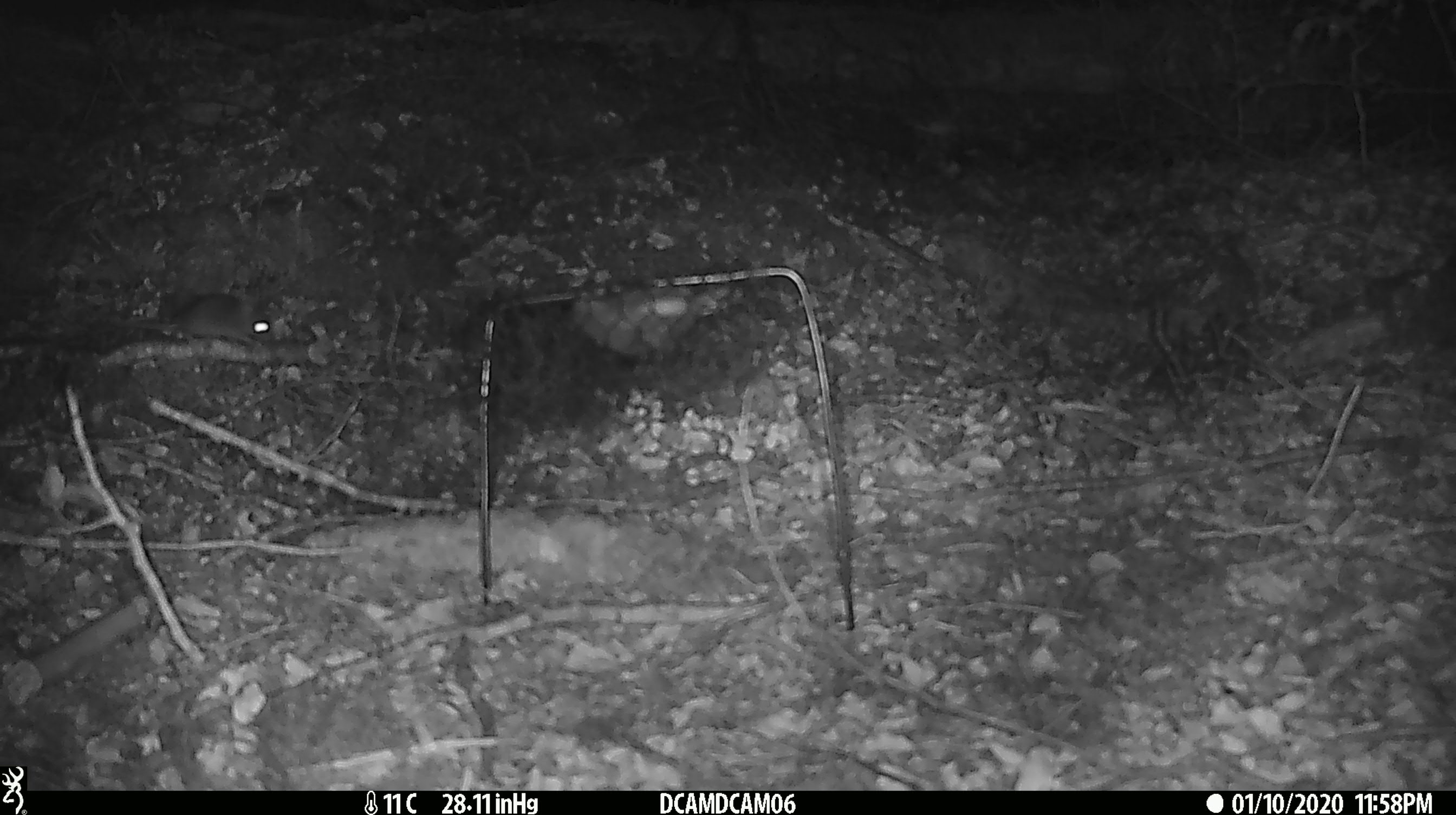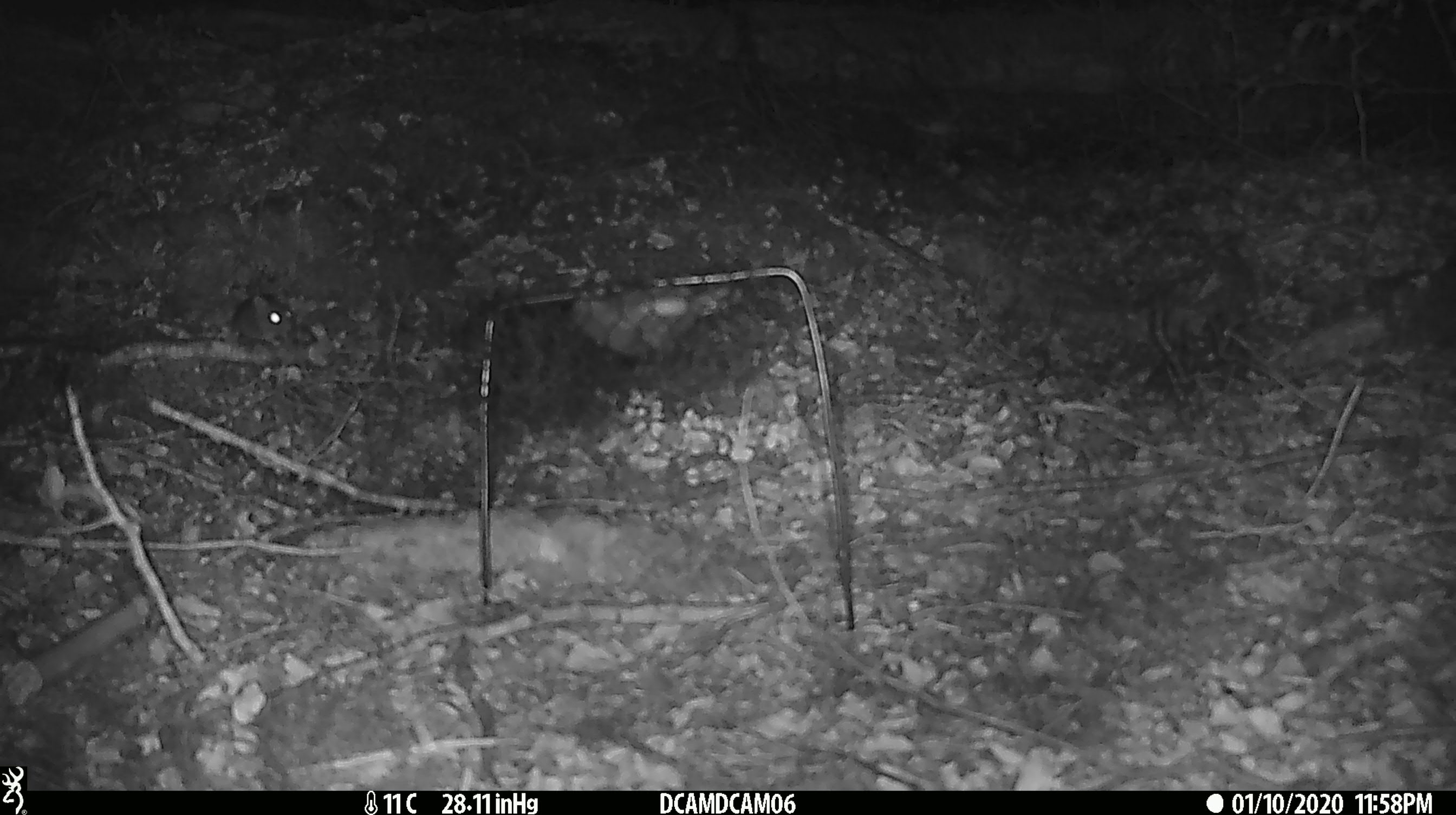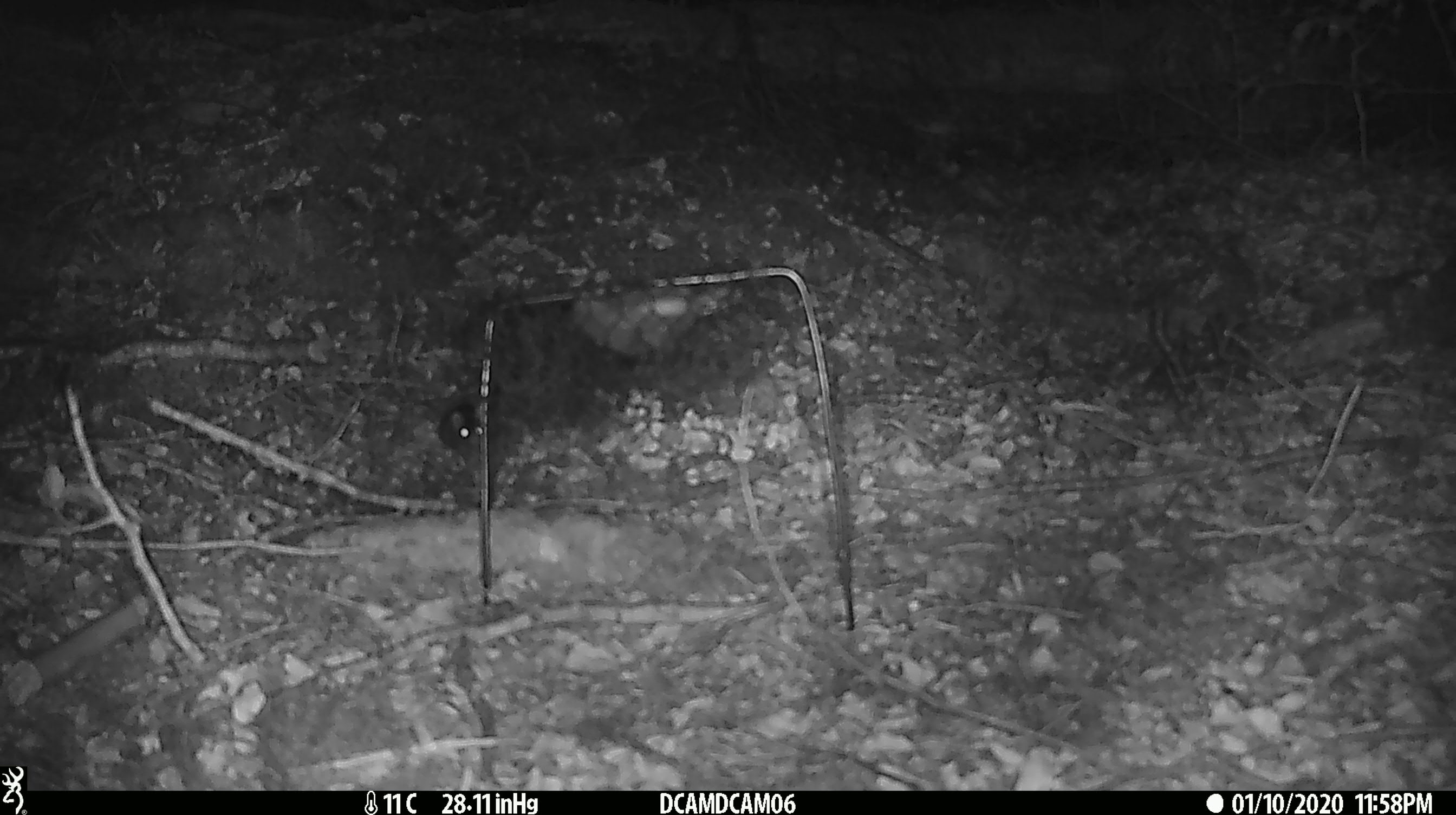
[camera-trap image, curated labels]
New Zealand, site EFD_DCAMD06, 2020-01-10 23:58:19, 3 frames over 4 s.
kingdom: Animalia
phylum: Chordata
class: Mammalia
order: Rodentia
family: Muridae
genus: Mus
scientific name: Mus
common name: mouse